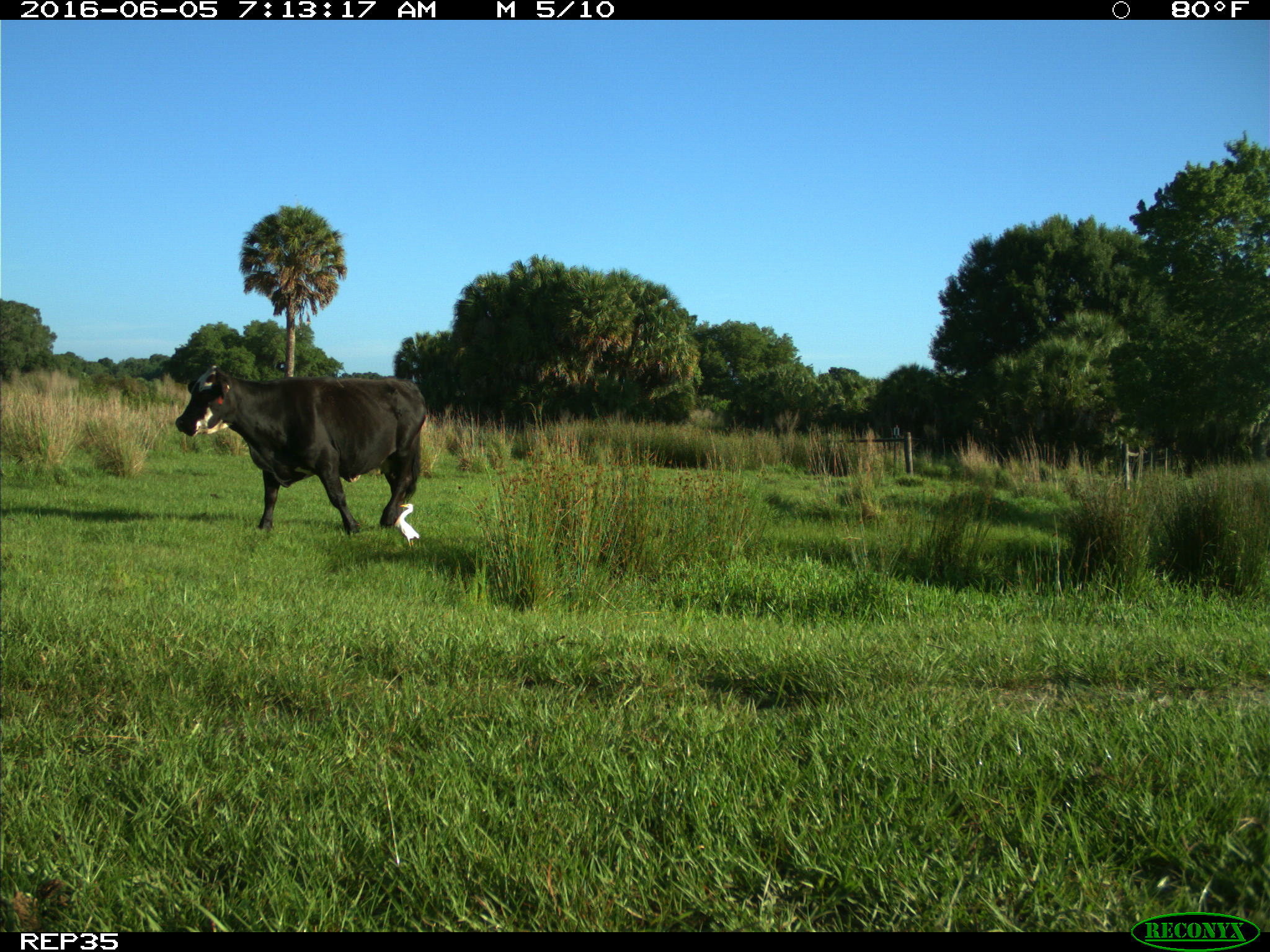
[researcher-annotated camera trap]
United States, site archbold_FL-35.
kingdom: Animalia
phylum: Chordata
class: Mammalia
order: Artiodactyla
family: Bovidae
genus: Bos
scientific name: Bos taurus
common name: domestic cow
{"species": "Bos taurus (domestic cow)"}